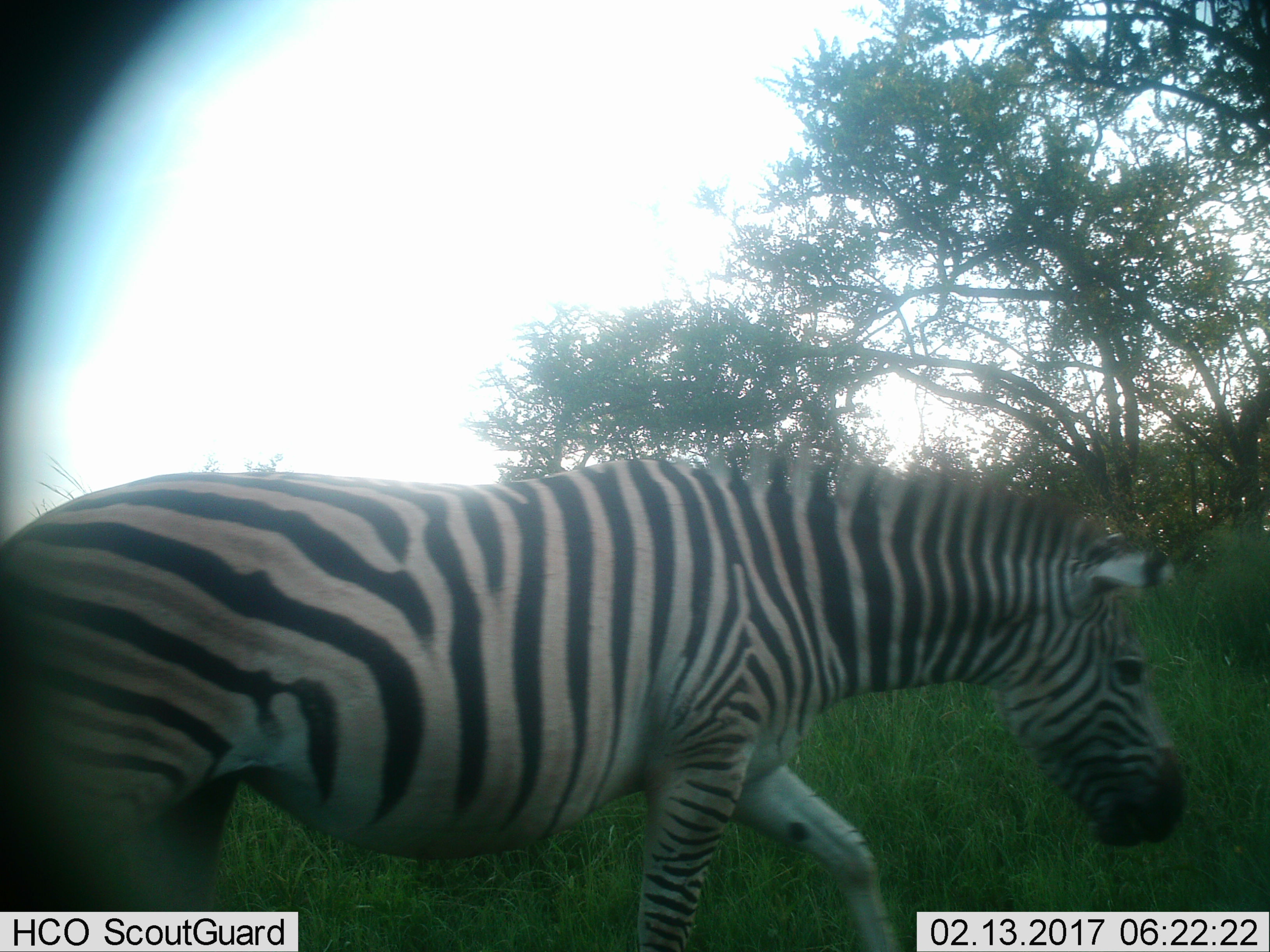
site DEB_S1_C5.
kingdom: Animalia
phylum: Chordata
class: Mammalia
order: Perissodactyla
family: Equidae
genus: Equus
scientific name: Equus quagga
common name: plains zebra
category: zebraplains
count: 1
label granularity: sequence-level